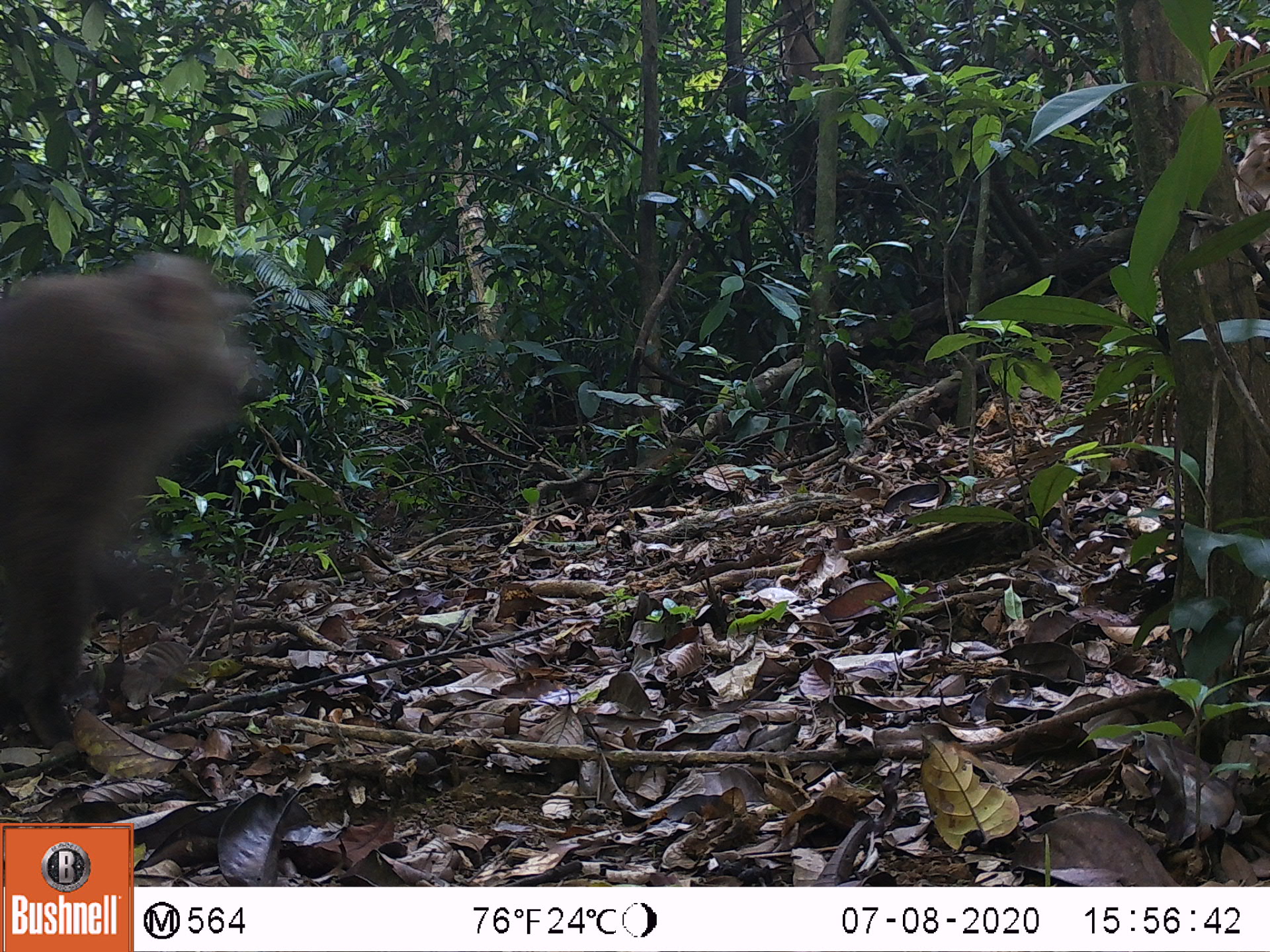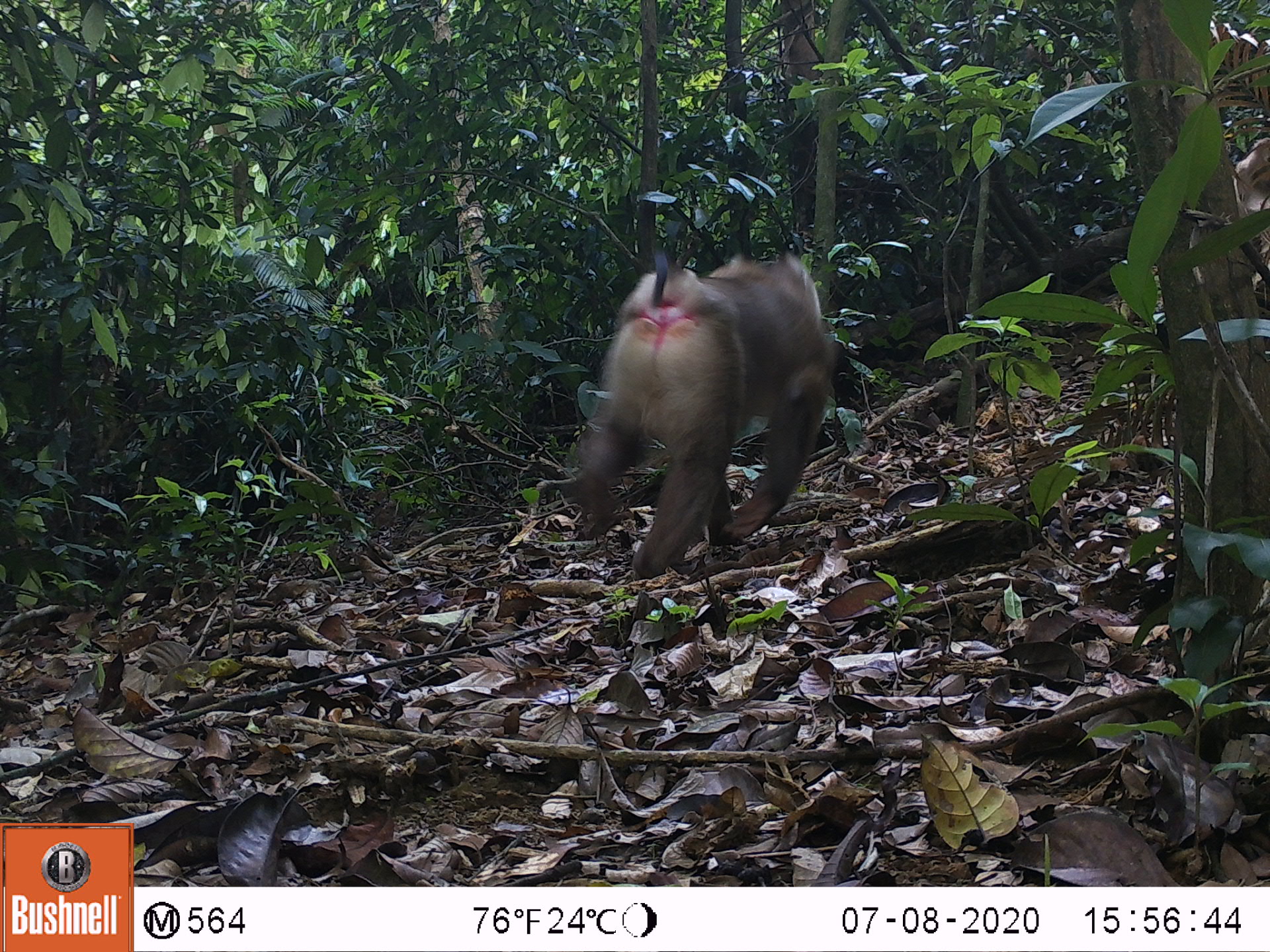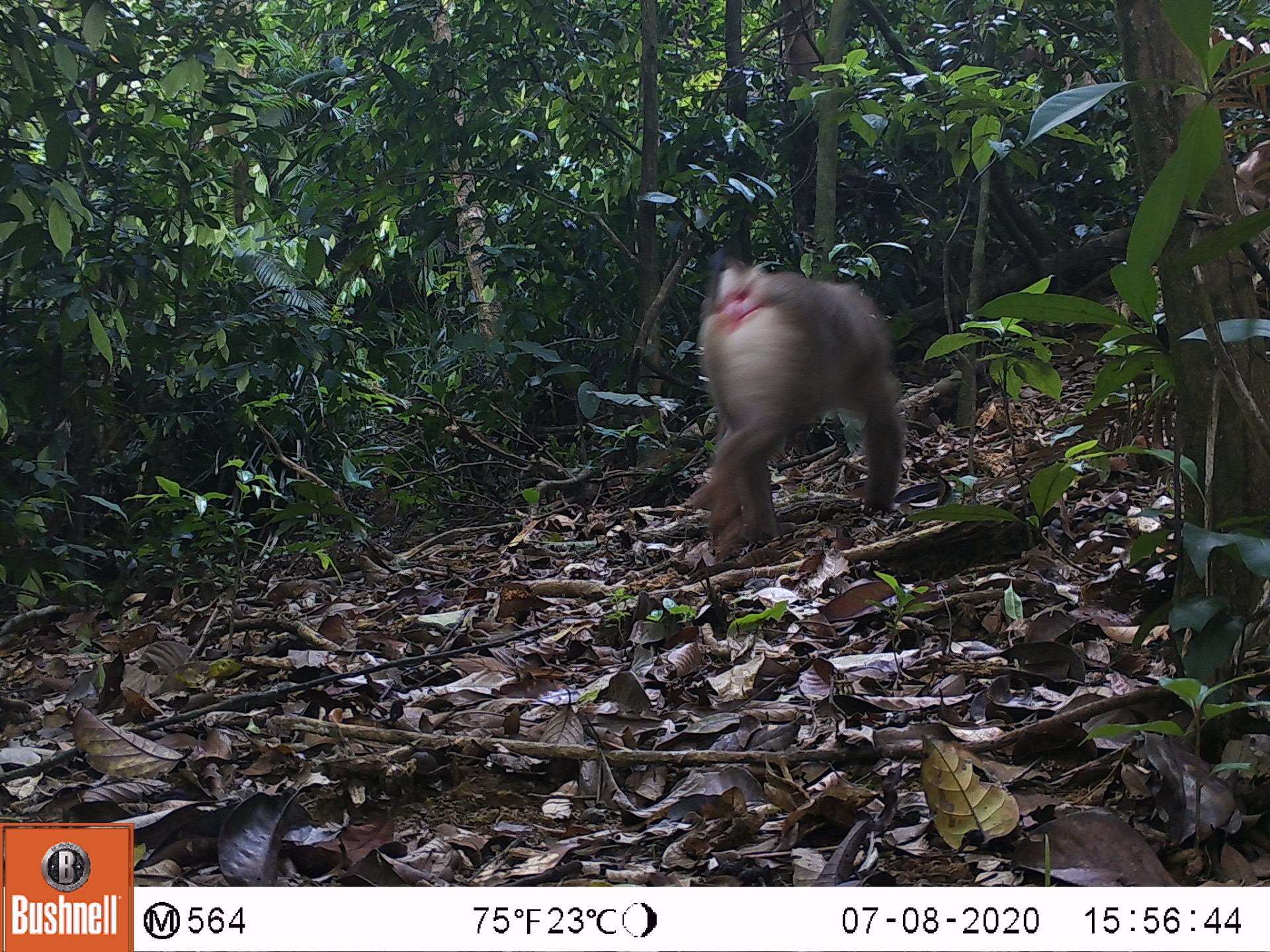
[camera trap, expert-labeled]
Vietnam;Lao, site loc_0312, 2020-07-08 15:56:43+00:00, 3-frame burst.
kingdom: Animalia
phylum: Chordata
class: Mammalia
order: Primates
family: Cercopithecidae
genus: Macaca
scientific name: Macaca nemestrina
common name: pig-tailed macaque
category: pig tailed macaque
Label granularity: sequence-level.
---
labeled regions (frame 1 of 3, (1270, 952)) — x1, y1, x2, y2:
pig tailed macaque: 0, 252, 263, 745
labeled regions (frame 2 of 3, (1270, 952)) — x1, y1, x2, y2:
pig tailed macaque: 572, 246, 838, 579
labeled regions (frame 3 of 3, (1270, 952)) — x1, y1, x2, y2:
pig tailed macaque: 685, 245, 907, 566